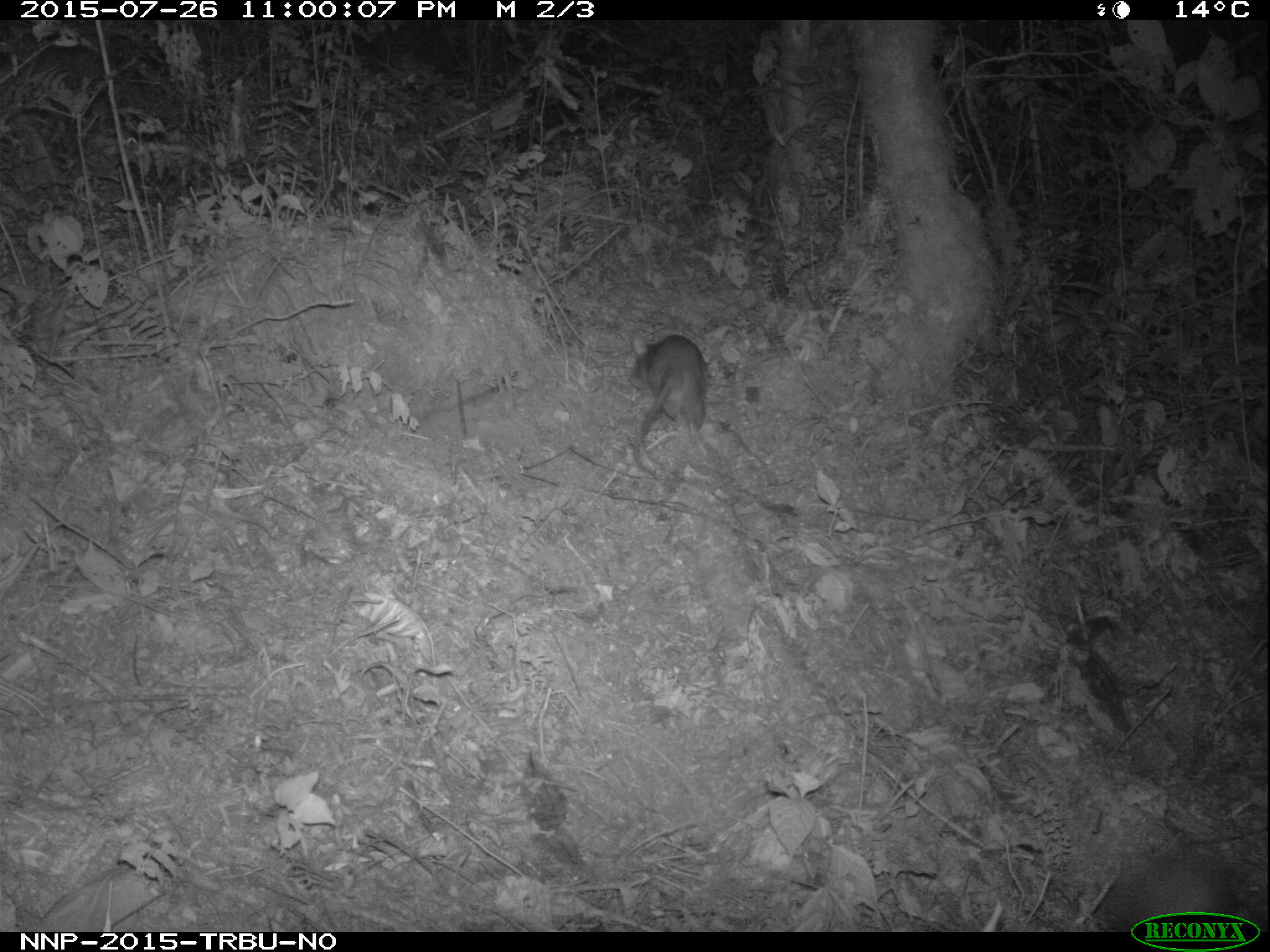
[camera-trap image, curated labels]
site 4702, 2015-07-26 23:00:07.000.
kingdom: Animalia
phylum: Chordata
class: Mammalia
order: Rodentia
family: Nesomyidae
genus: Cricetomys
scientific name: Cricetomys gambianus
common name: african giant pouched rat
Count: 1.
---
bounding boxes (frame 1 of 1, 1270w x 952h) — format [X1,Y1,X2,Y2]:
cricetomys gambianus: [624,331,710,484]